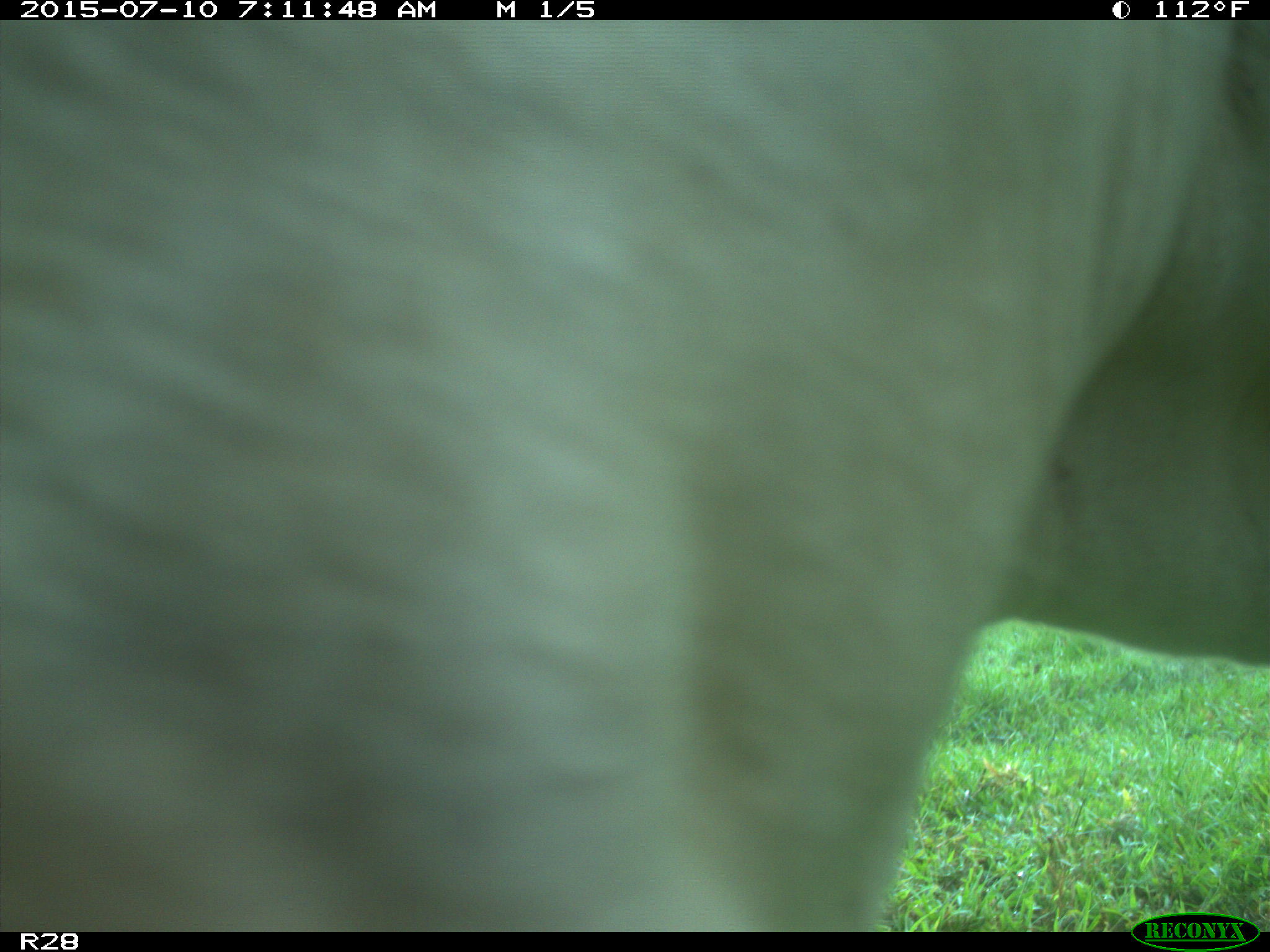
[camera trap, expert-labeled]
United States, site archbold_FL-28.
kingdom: Animalia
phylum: Chordata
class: Mammalia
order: Artiodactyla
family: Bovidae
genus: Bos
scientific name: Bos taurus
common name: domestic cow